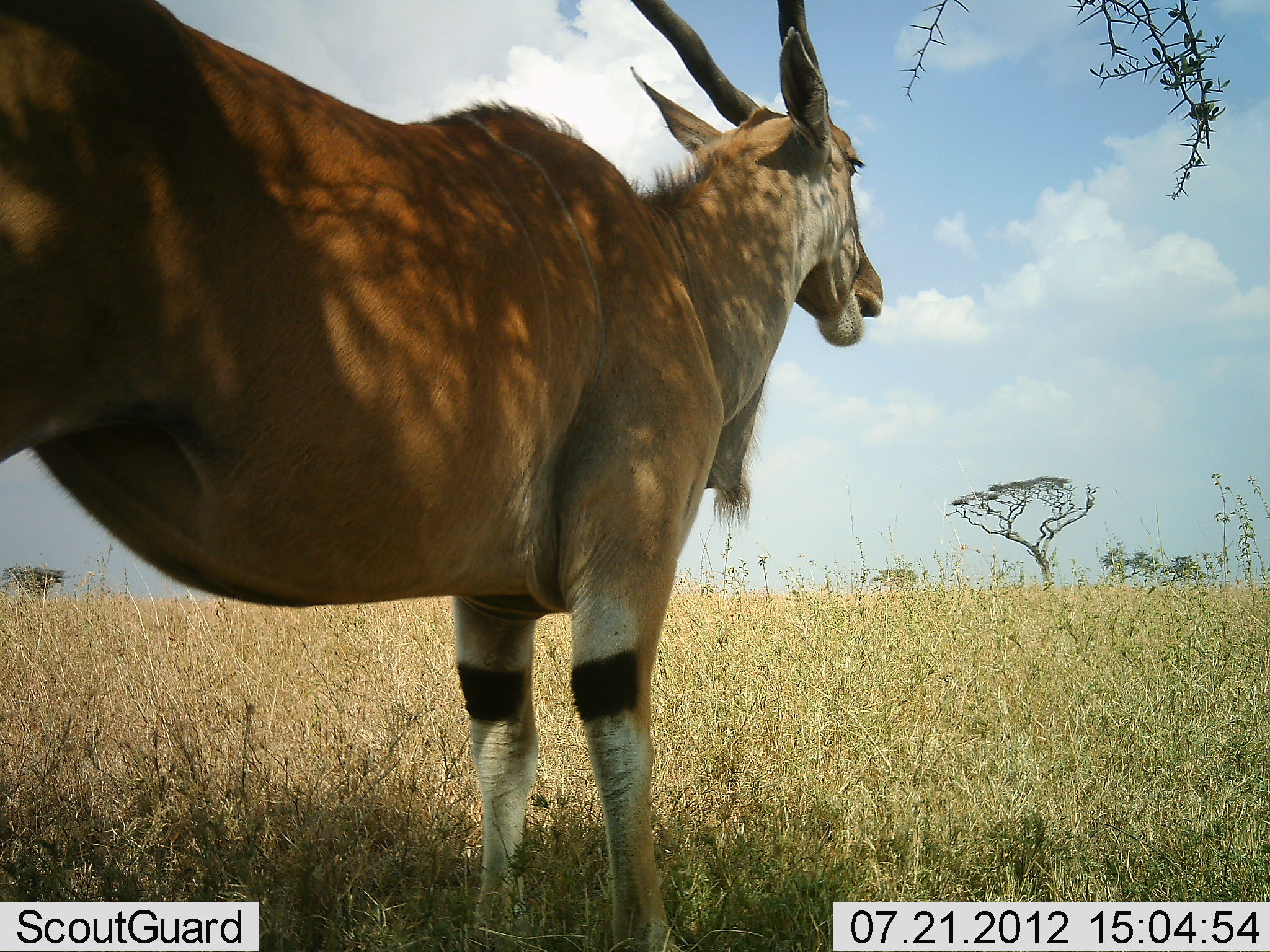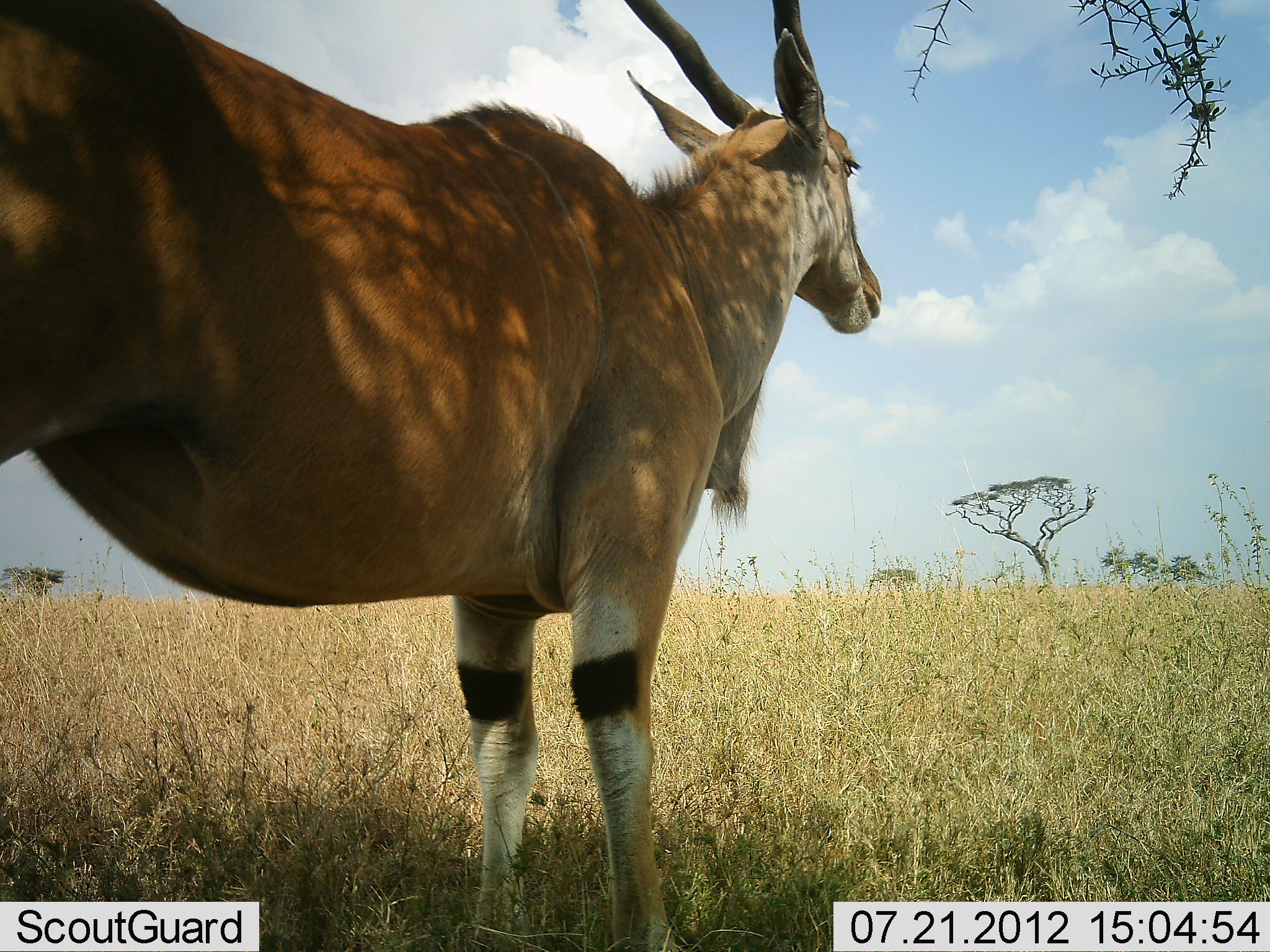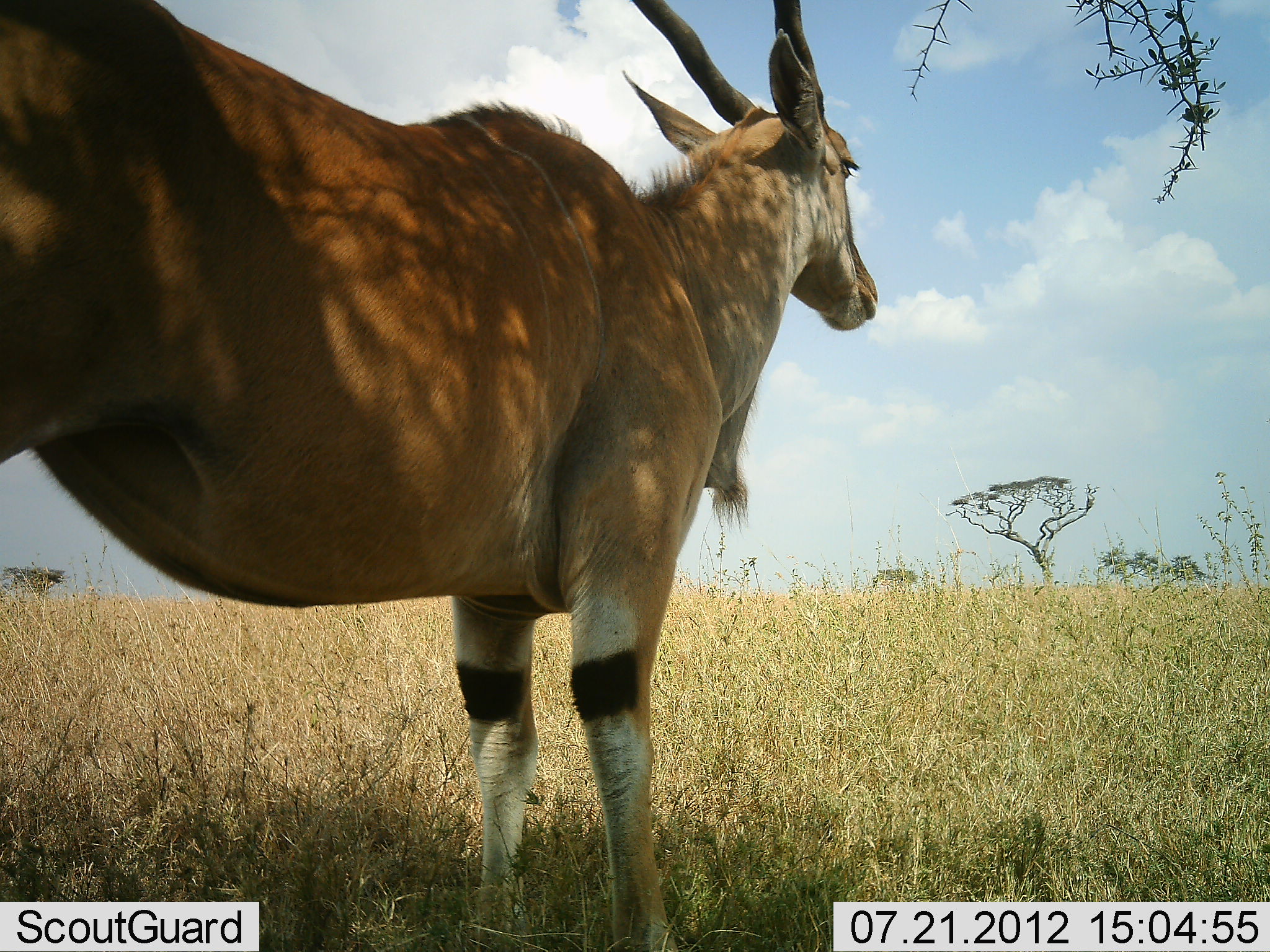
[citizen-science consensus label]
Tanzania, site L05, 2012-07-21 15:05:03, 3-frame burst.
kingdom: Animalia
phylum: Chordata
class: Mammalia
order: Artiodactyla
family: Bovidae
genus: Tragelaphus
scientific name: Tragelaphus oryx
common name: eland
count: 1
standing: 80%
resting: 0%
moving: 10%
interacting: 0%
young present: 0%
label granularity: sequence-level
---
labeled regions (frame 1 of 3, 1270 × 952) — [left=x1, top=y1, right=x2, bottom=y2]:
animal: [left=1, top=0, right=887, bottom=951]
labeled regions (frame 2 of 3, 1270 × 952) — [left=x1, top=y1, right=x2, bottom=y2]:
animal: [left=1, top=0, right=881, bottom=951]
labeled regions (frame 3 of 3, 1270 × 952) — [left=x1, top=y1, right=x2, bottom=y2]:
animal: [left=0, top=0, right=879, bottom=951]